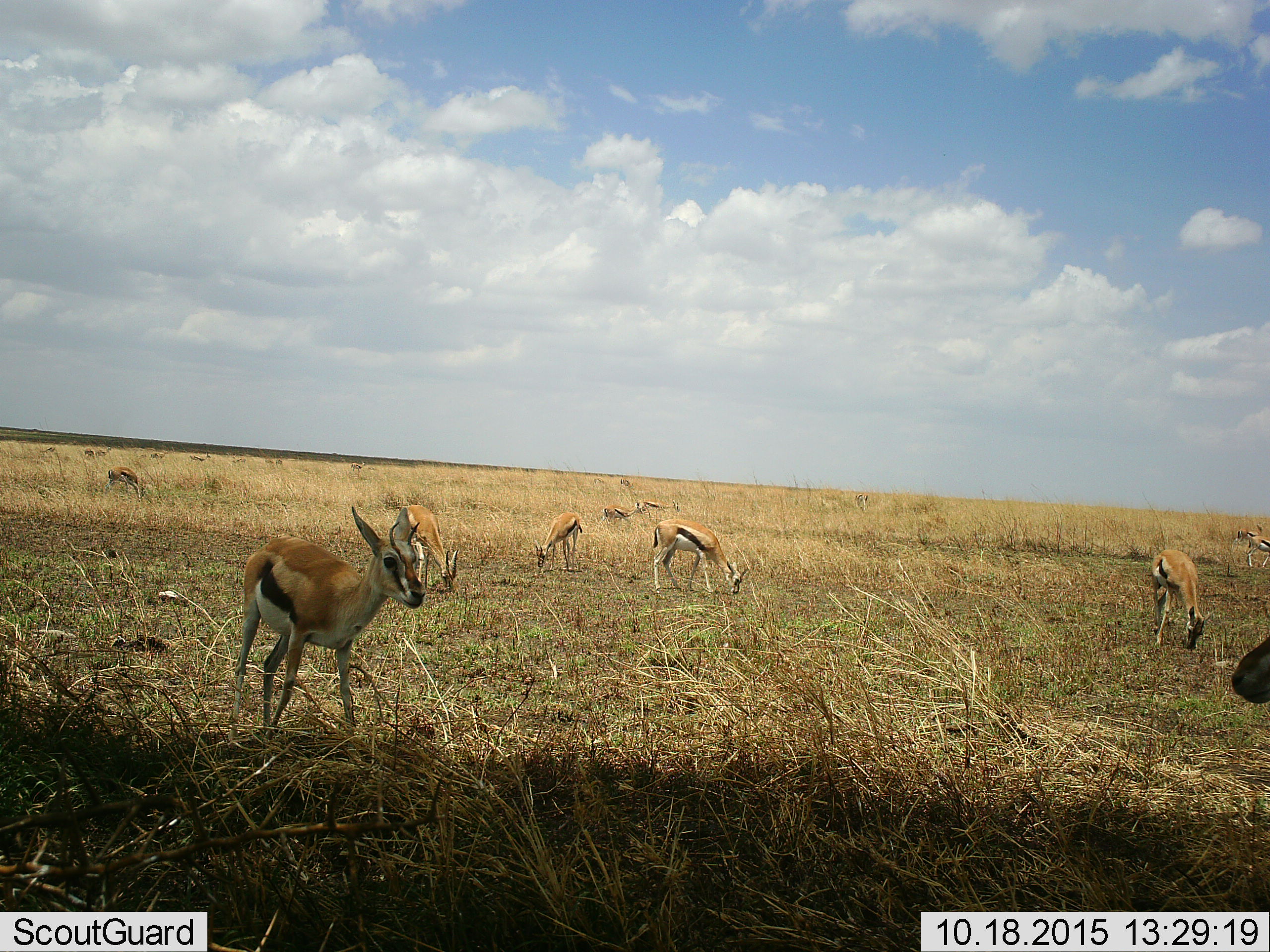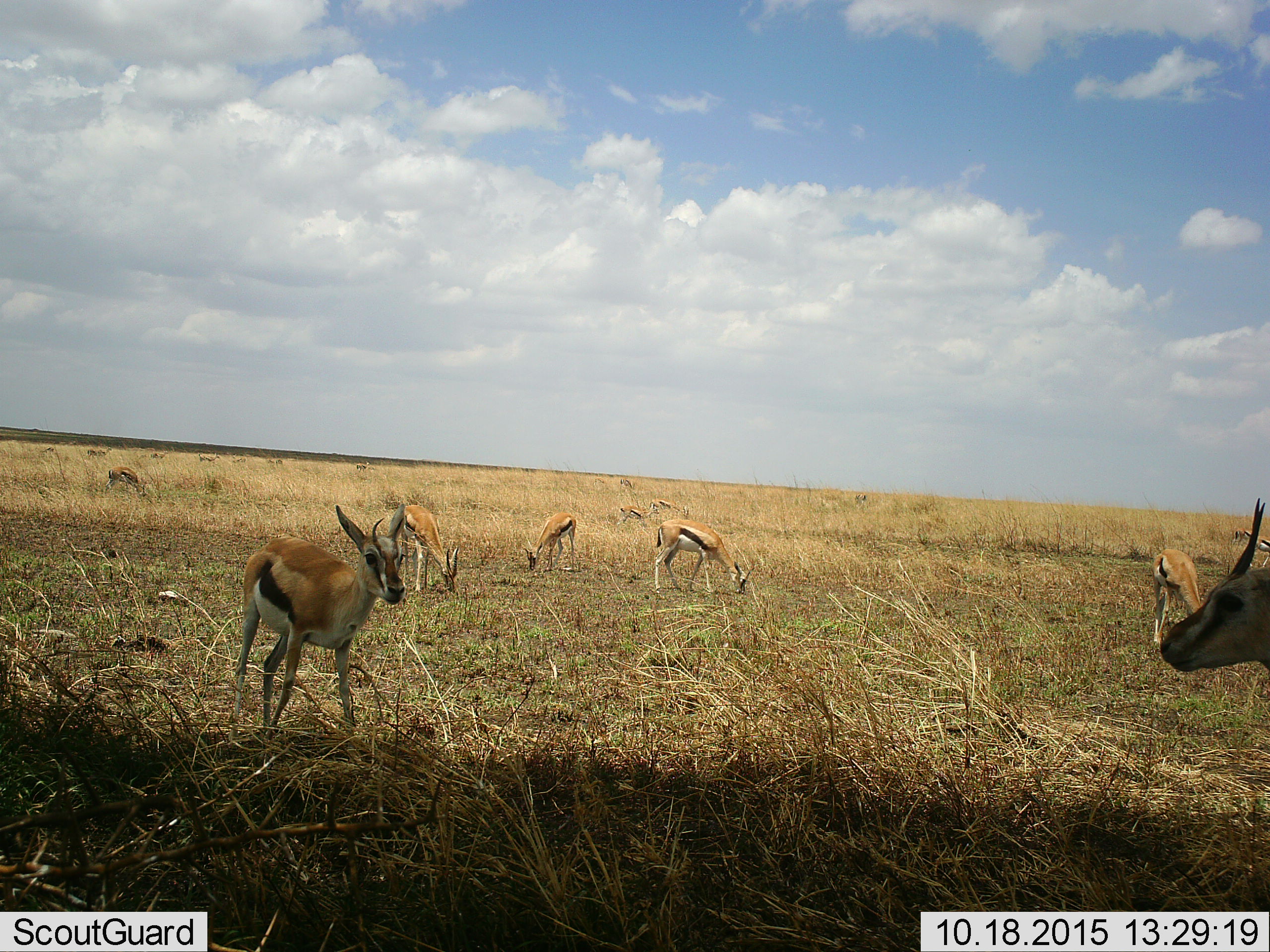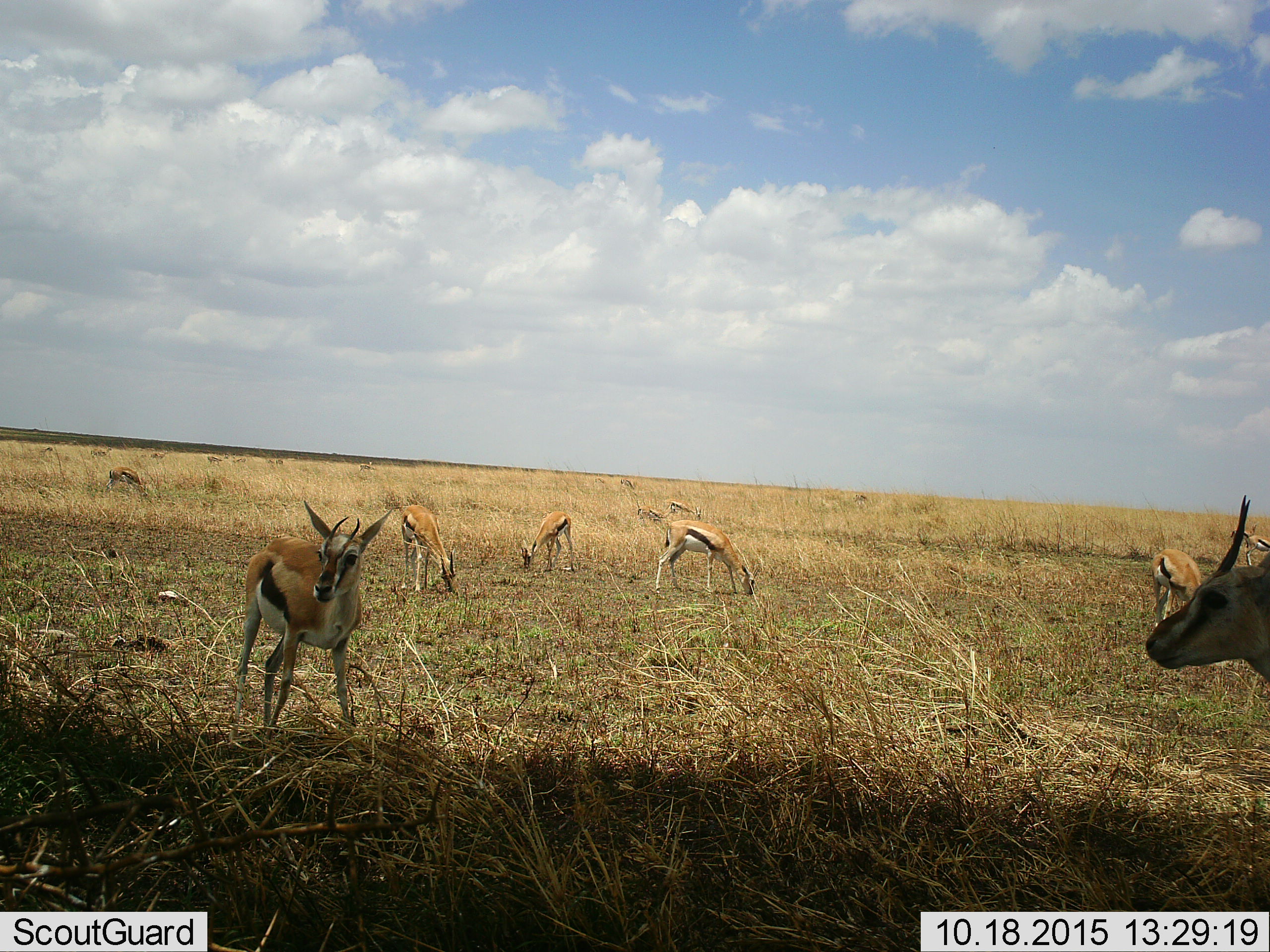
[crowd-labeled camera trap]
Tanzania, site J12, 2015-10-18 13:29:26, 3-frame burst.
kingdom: Animalia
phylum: Chordata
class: Mammalia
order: Artiodactyla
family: Bovidae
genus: Eudorcas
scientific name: Eudorcas thomsonii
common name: thomson's gazelle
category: gazellethomsons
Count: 11-50.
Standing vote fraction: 70%.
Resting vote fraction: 0%.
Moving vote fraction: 50%.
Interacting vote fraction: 0%.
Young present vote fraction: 10%.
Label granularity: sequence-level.